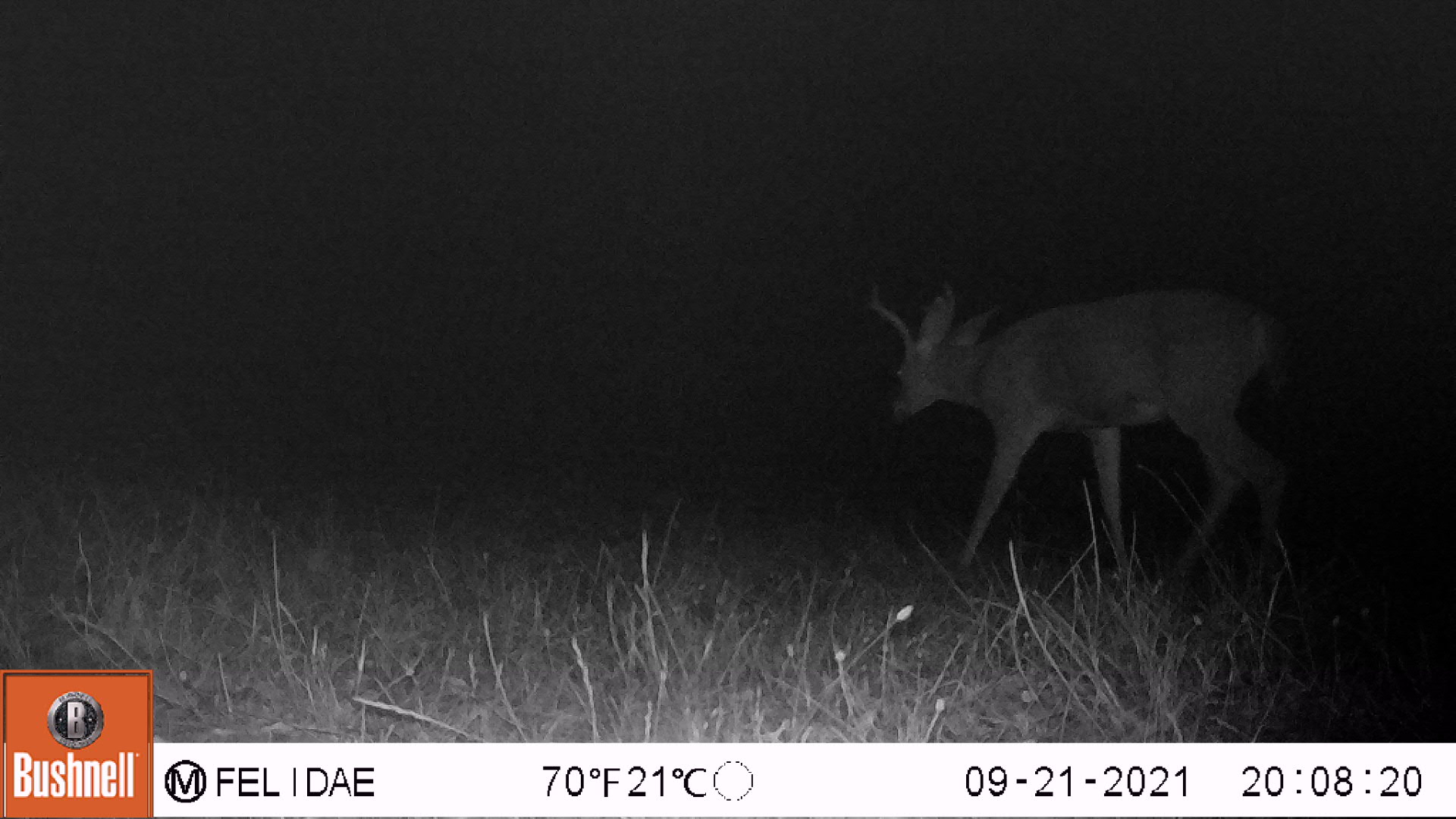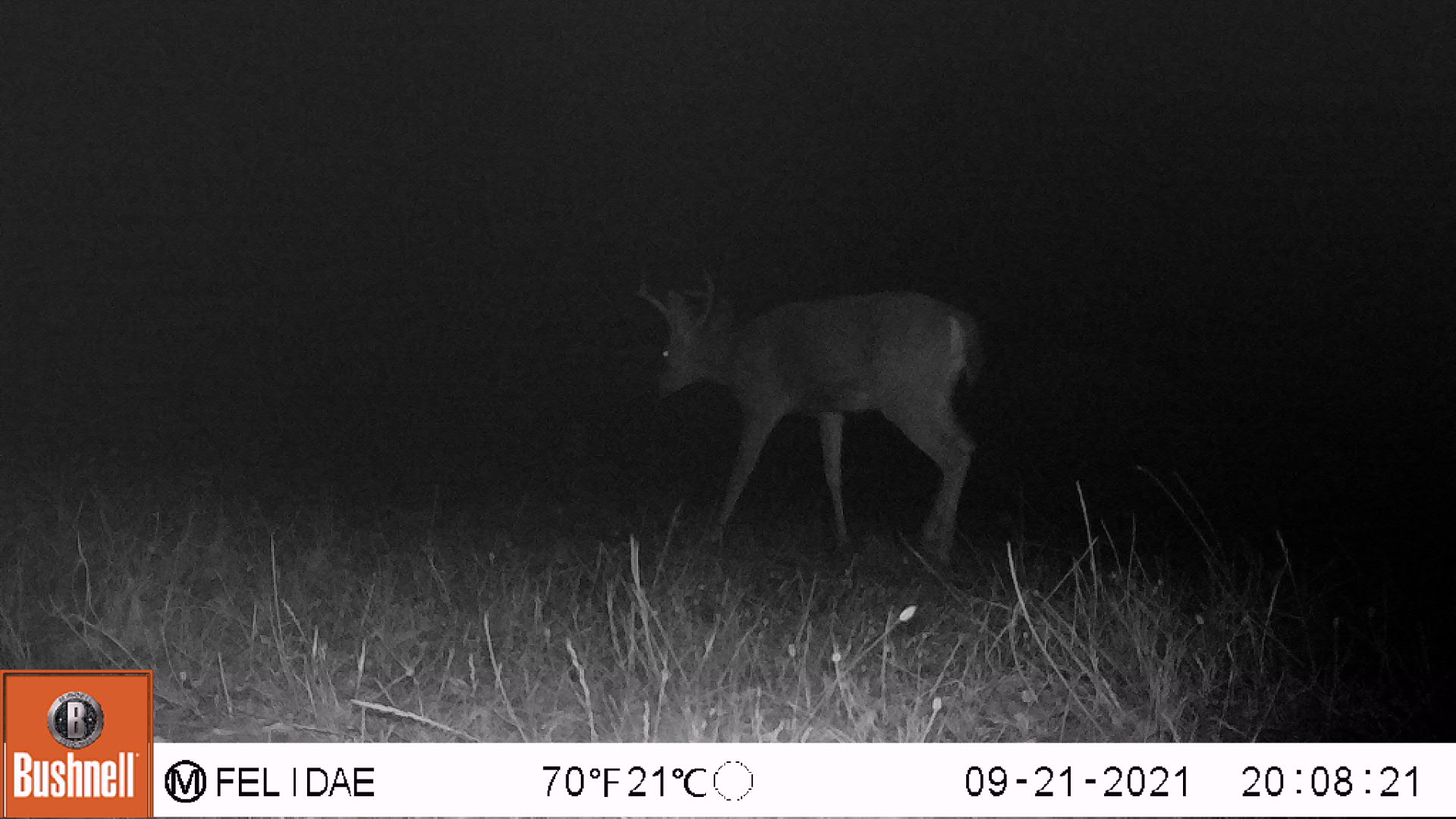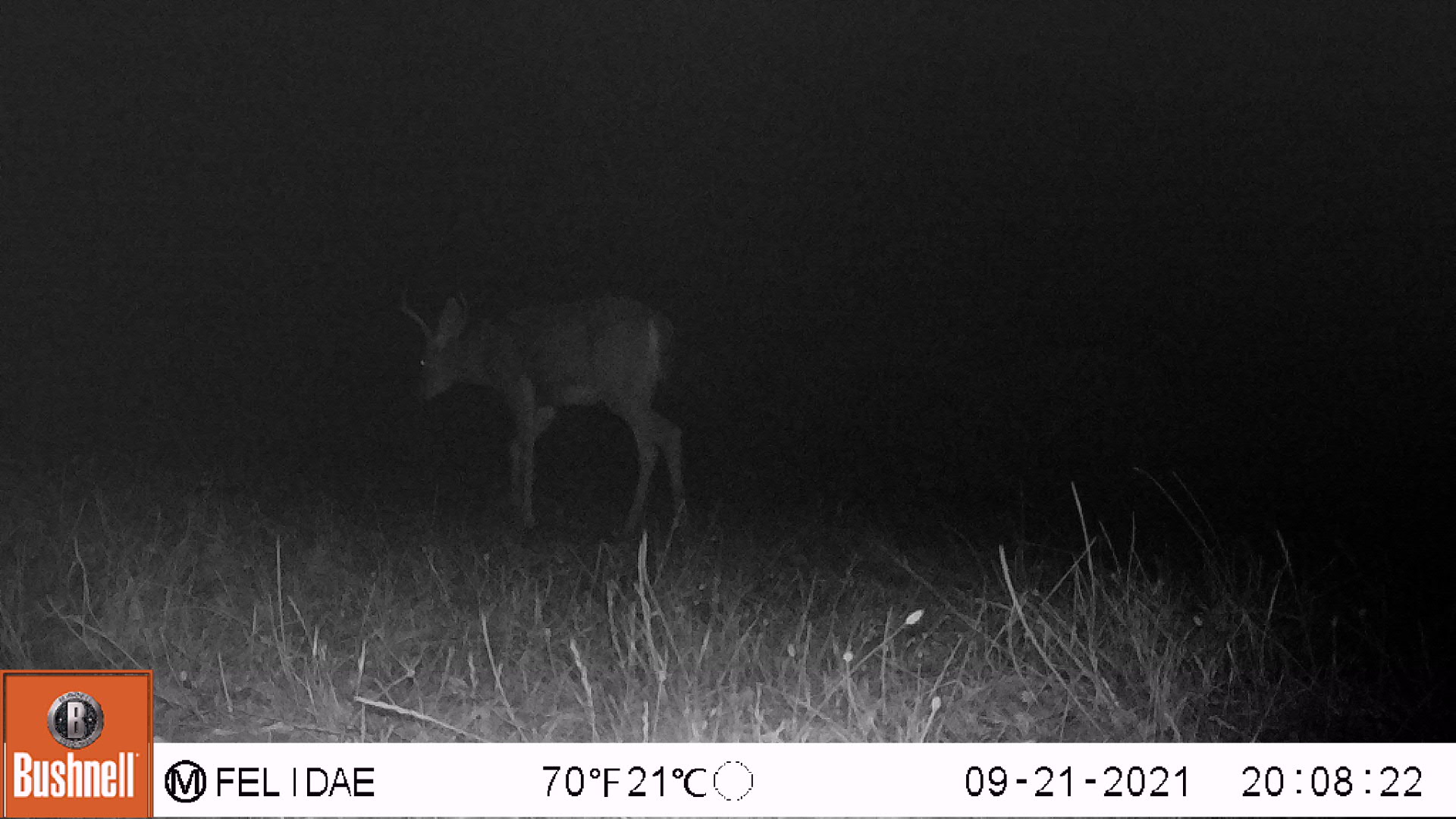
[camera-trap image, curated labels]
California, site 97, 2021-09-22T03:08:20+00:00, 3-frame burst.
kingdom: Animalia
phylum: Chordata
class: Mammalia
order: Artiodactyla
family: Cervidae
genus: Odocoileus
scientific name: Odocoileus hemionus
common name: mule deer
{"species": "mule deer (Odocoileus hemionus)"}